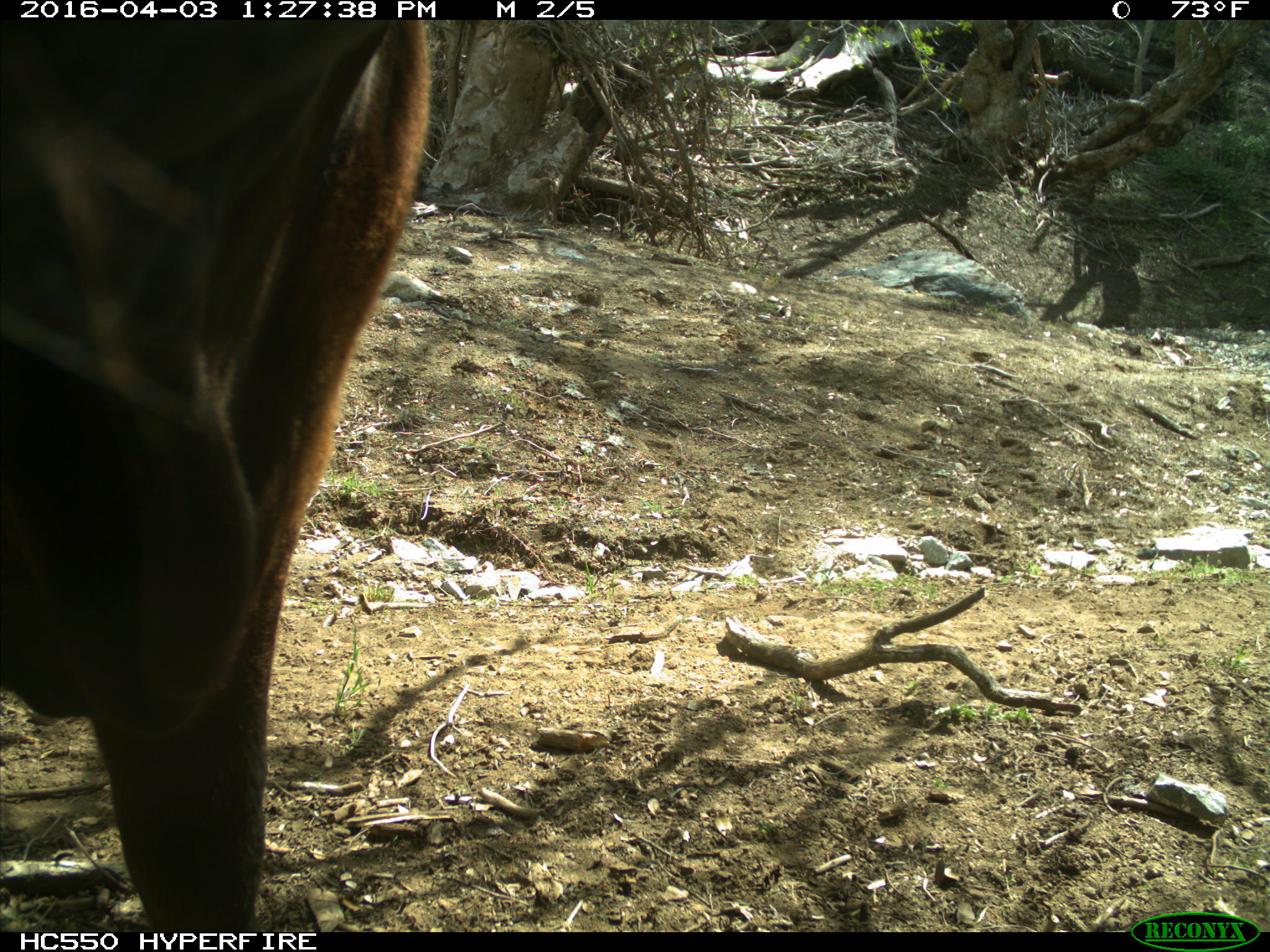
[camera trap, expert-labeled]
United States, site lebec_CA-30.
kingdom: Animalia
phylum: Chordata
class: Mammalia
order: Artiodactyla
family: Bovidae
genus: Bos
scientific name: Bos taurus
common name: domestic cow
Bos taurus (domestic cow).